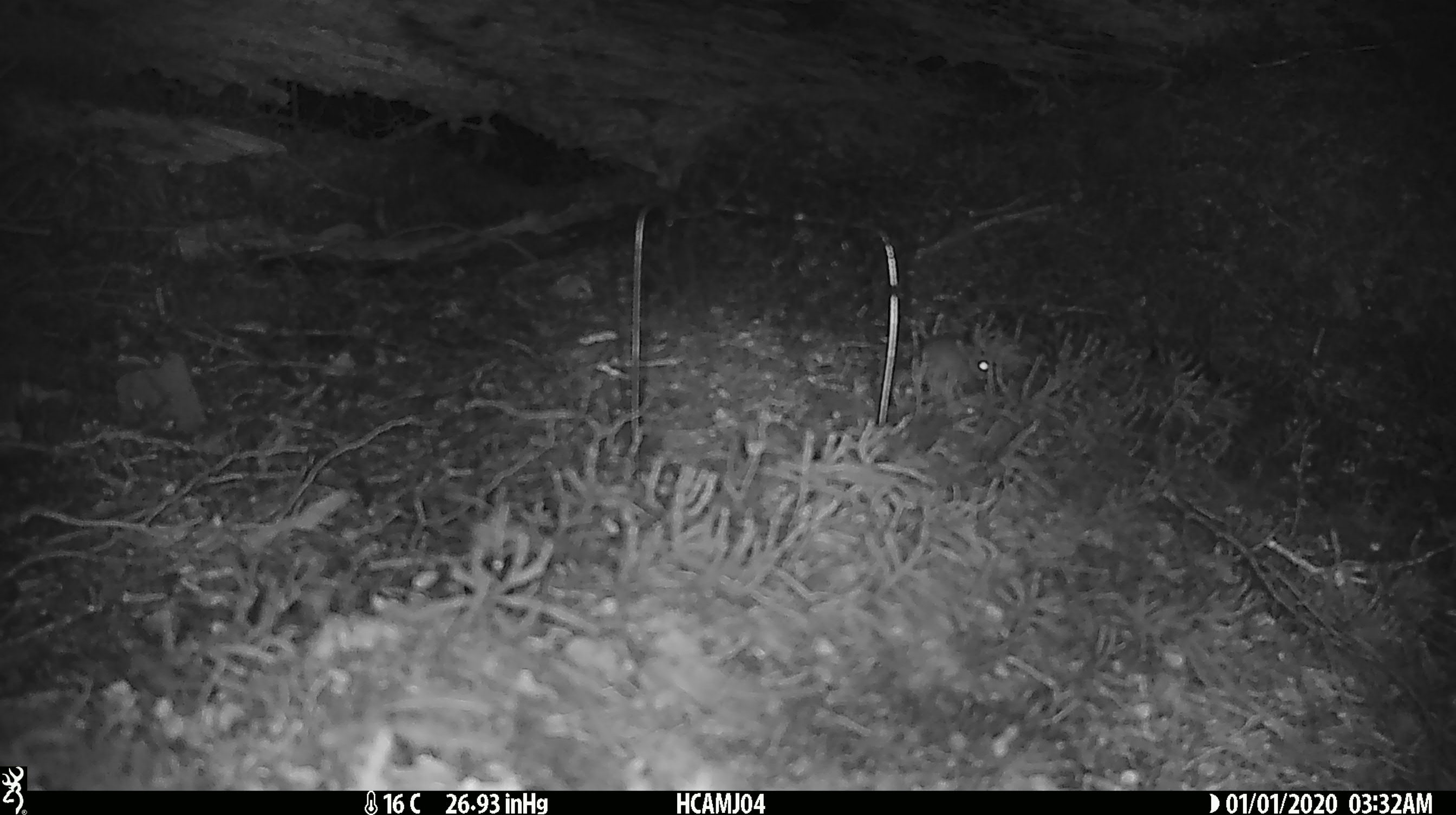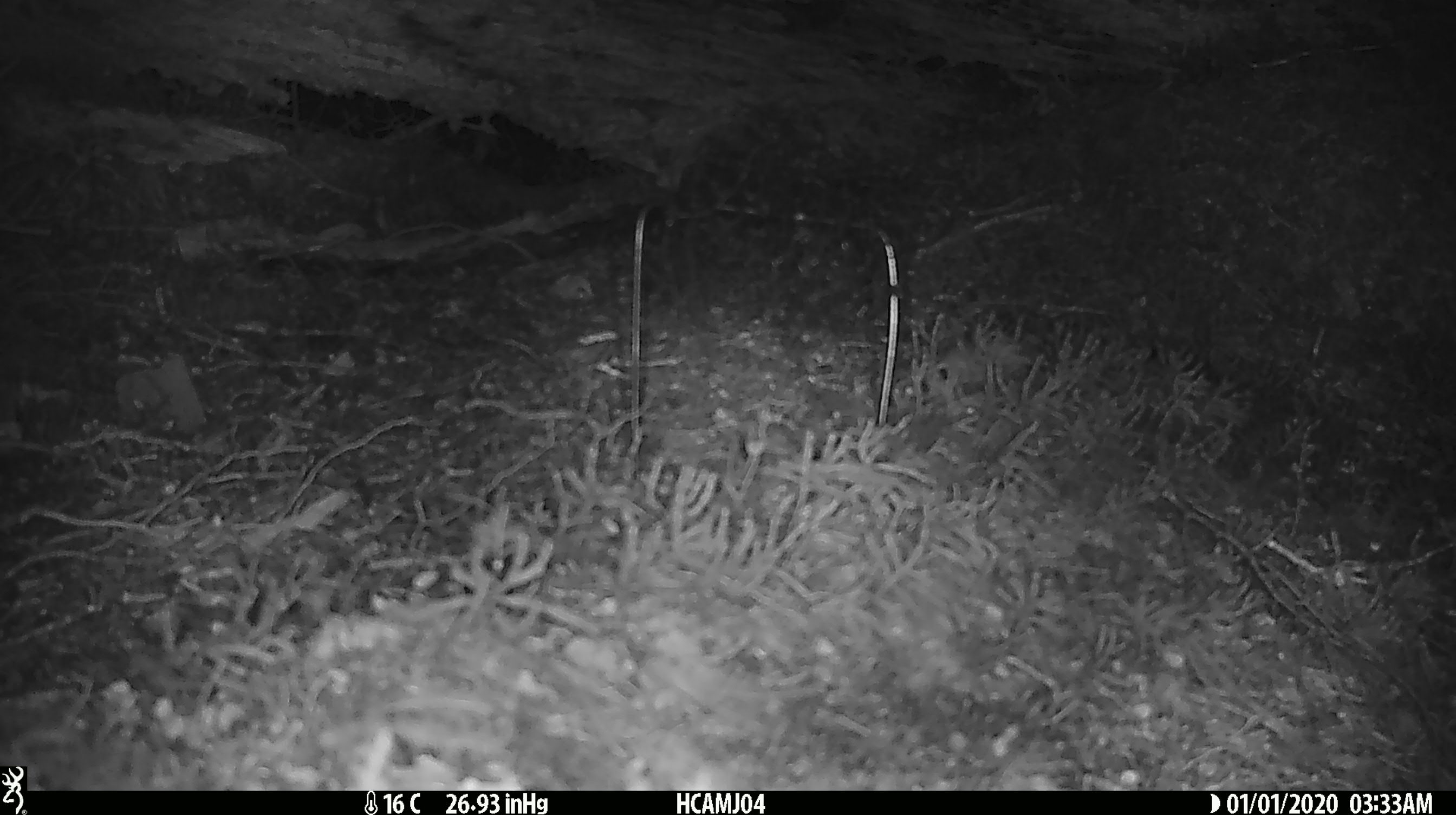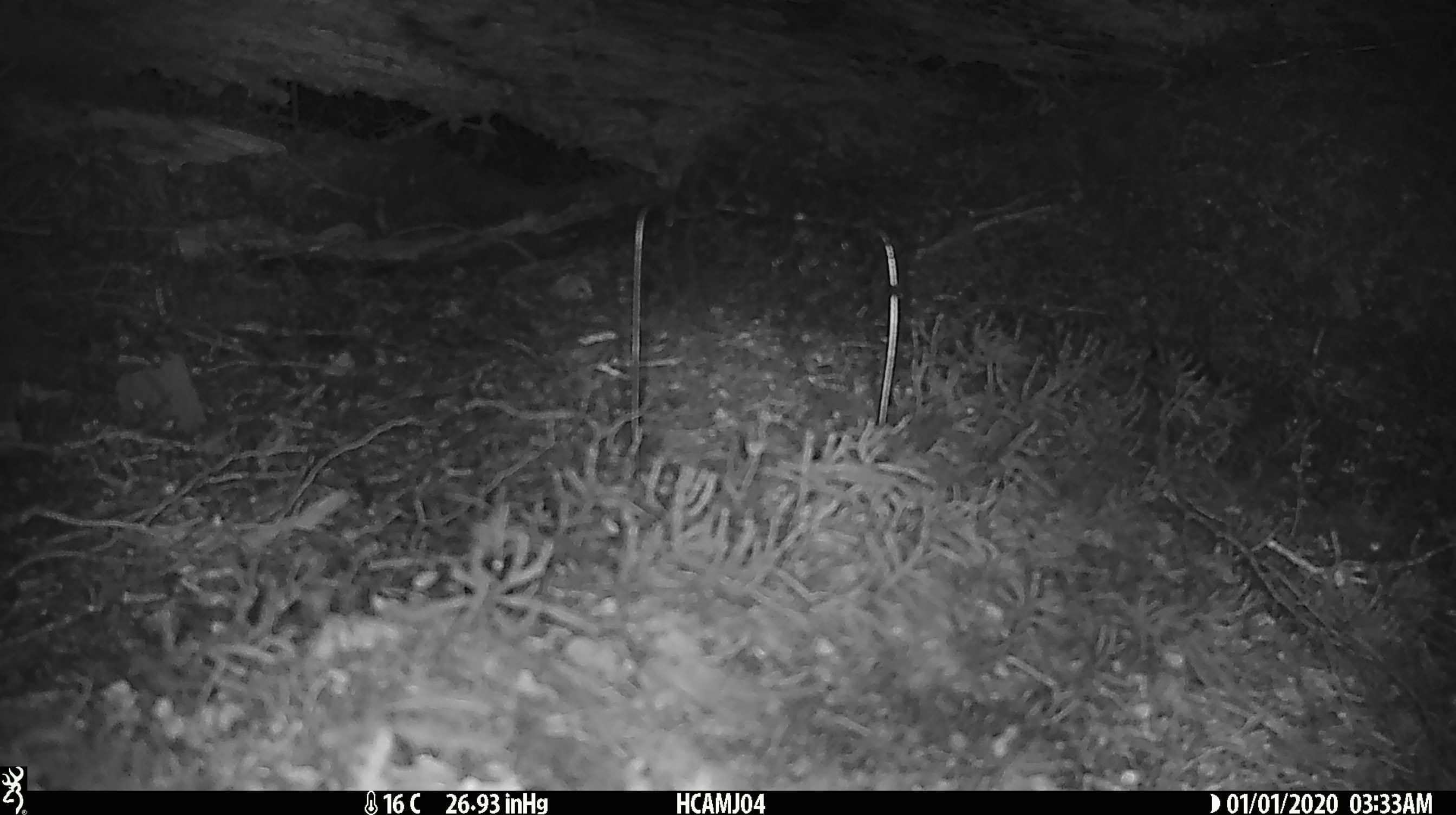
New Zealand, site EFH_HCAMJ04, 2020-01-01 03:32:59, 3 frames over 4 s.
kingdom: Animalia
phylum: Chordata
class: Mammalia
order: Rodentia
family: Muridae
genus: Mus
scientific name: Mus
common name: mouse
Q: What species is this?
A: Mouse (Mus).